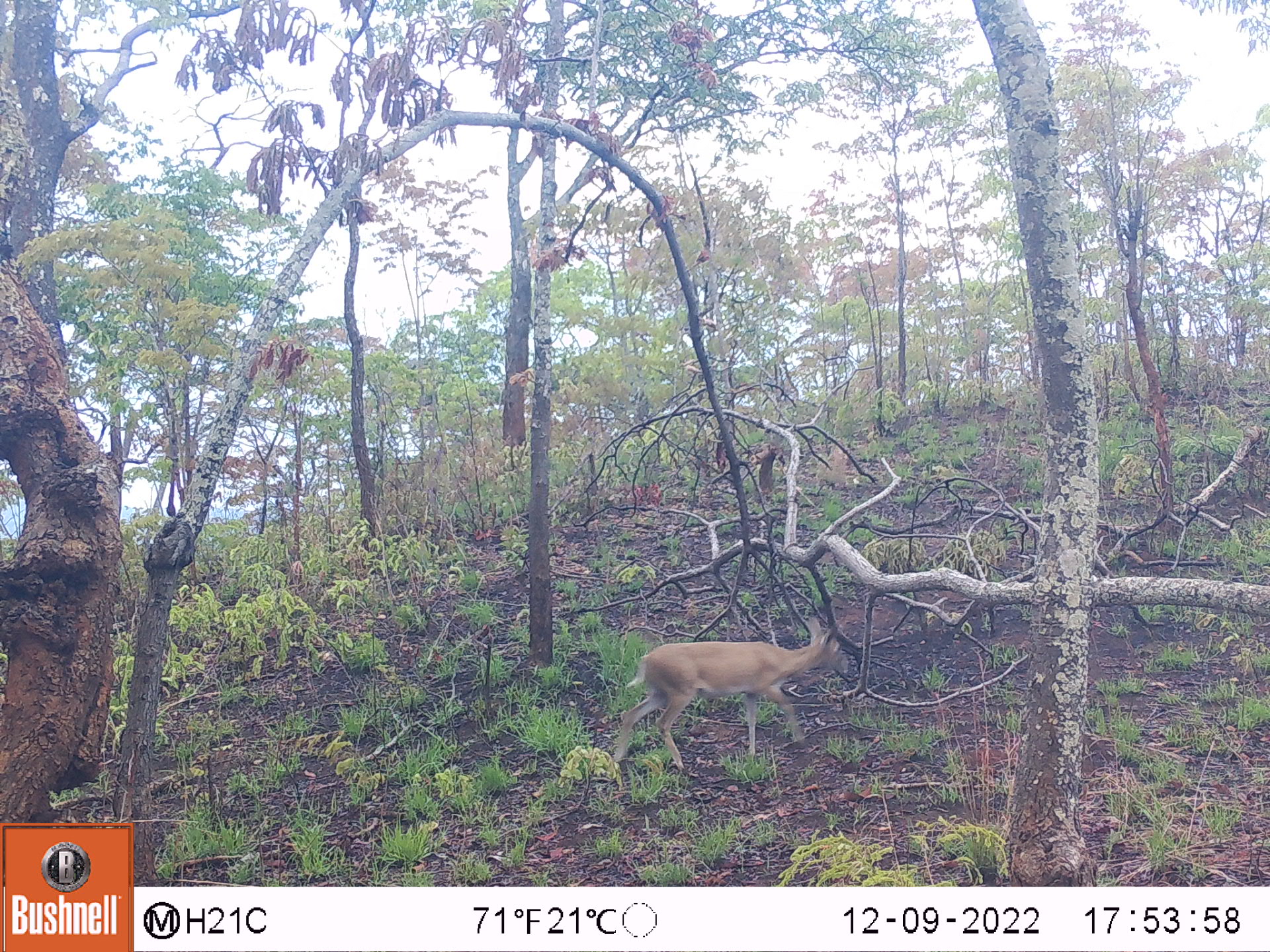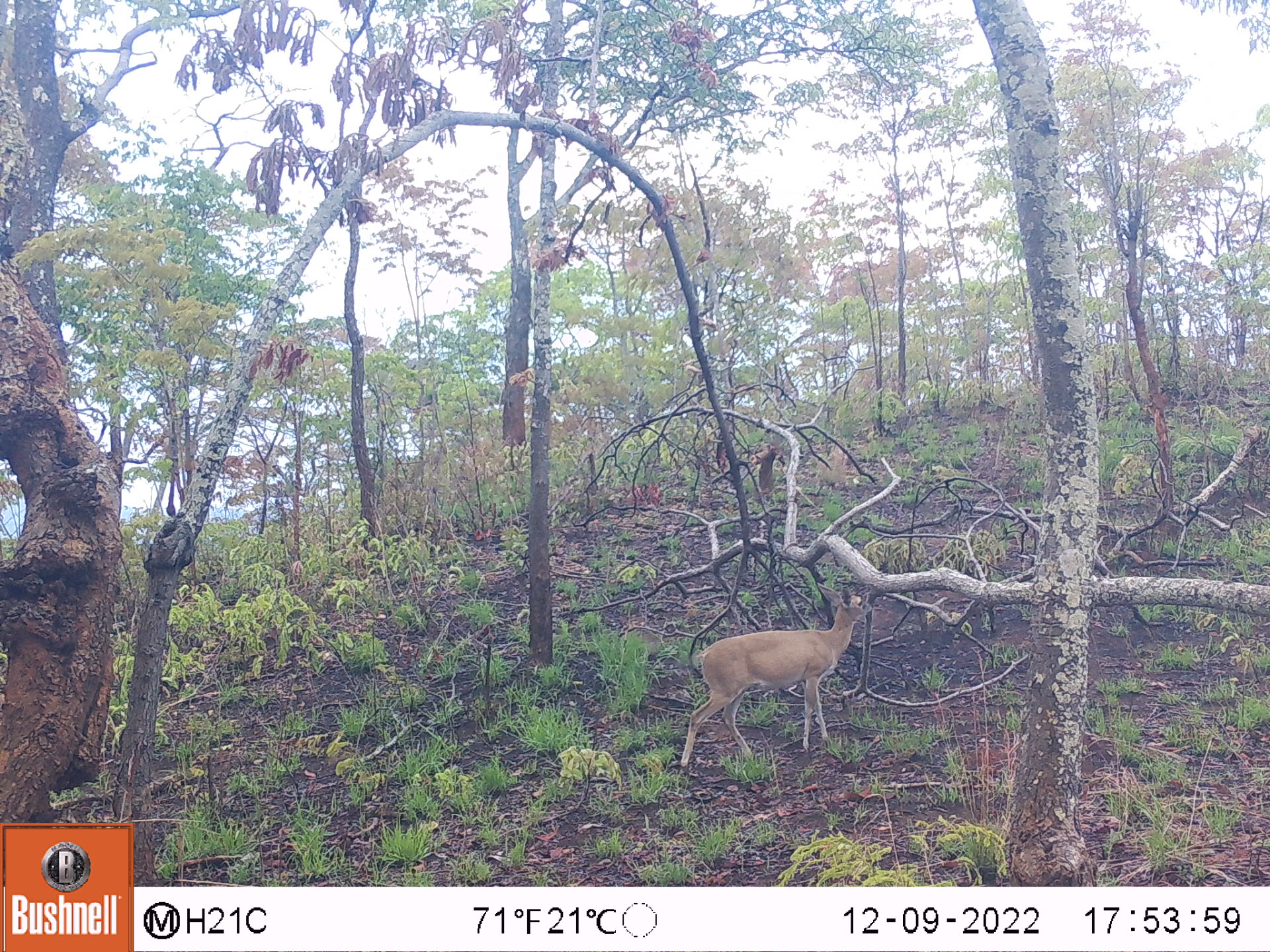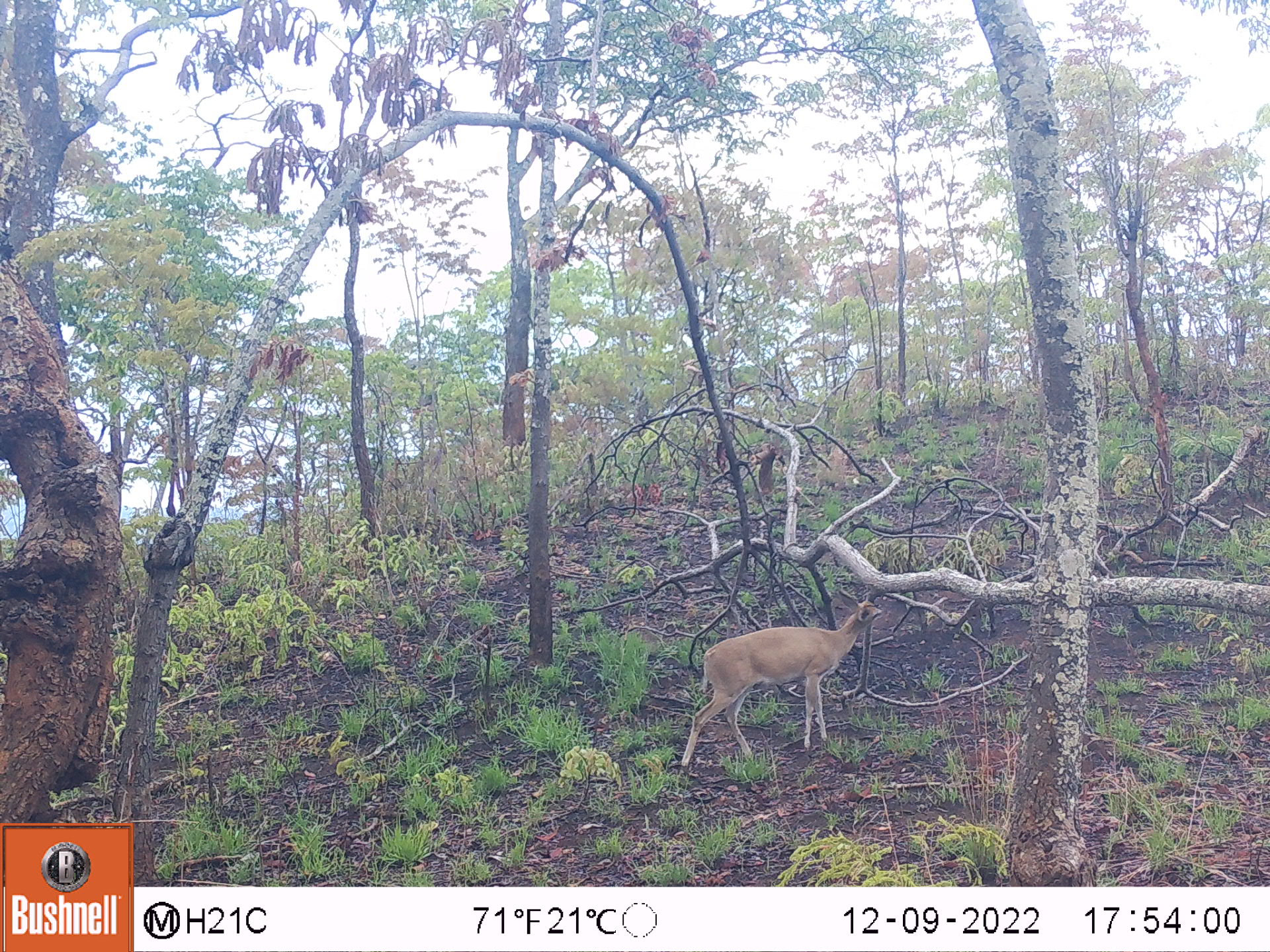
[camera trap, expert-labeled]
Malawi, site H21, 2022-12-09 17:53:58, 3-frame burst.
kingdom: Animalia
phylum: Chordata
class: Mammalia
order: Artiodactyla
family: Bovidae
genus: Sylvicapra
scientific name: Sylvicapra grimmia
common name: common duiker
Common duiker (Sylvicapra grimmia), count 1.